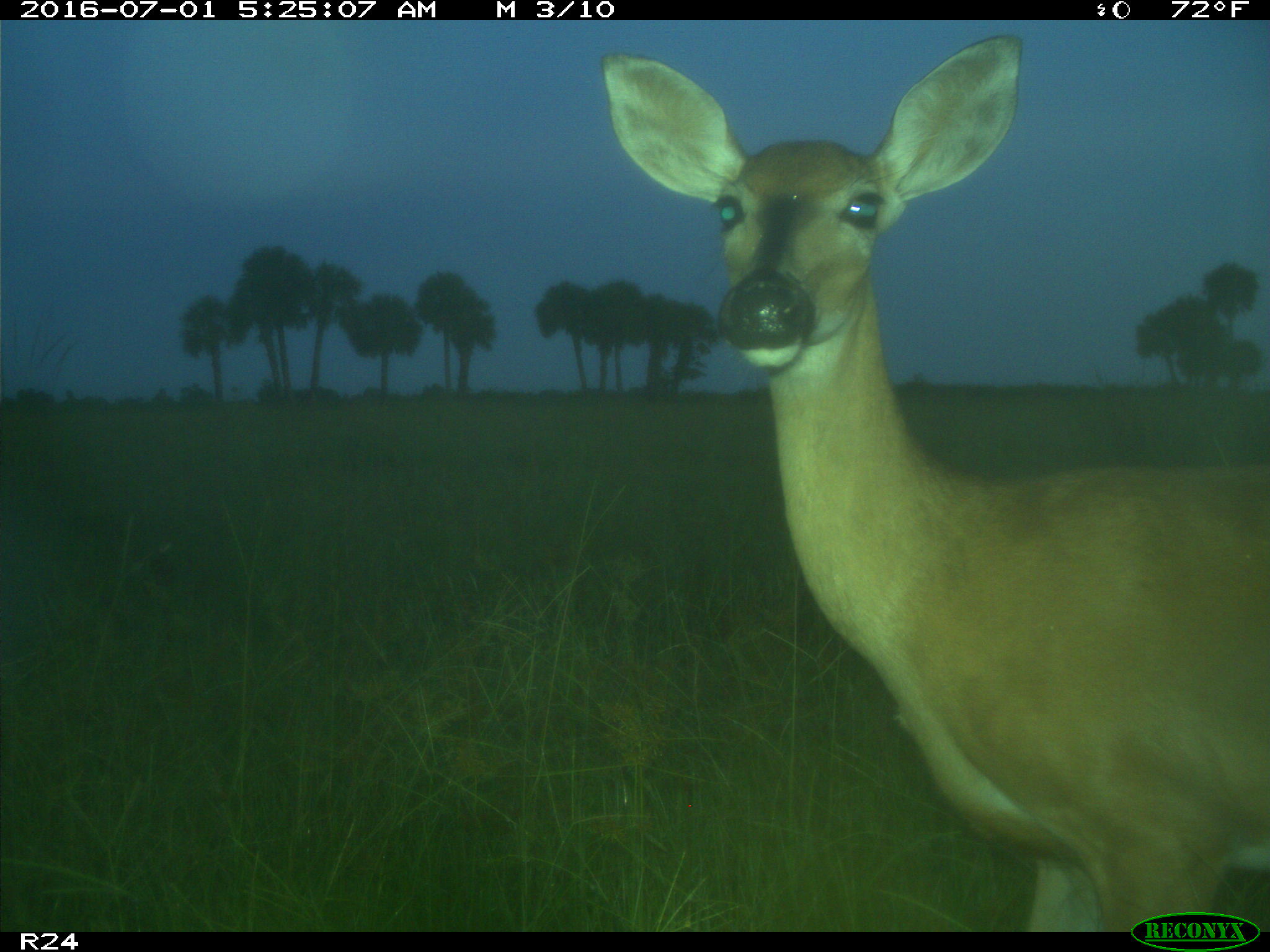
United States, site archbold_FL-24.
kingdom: Animalia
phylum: Chordata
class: Mammalia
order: Artiodactyla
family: Cervidae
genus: Odocoileus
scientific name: Odocoileus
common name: deer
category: unidentified deer